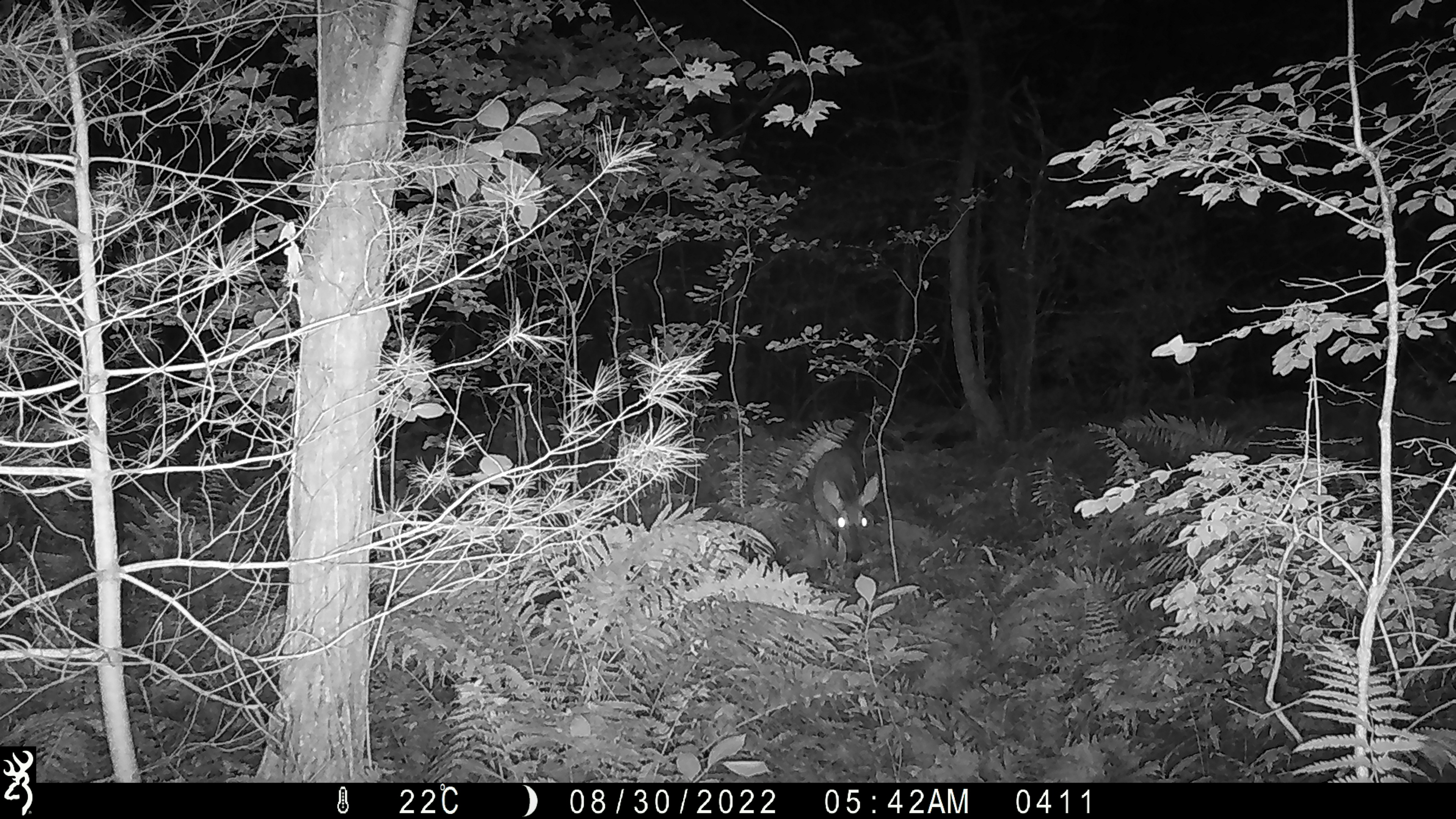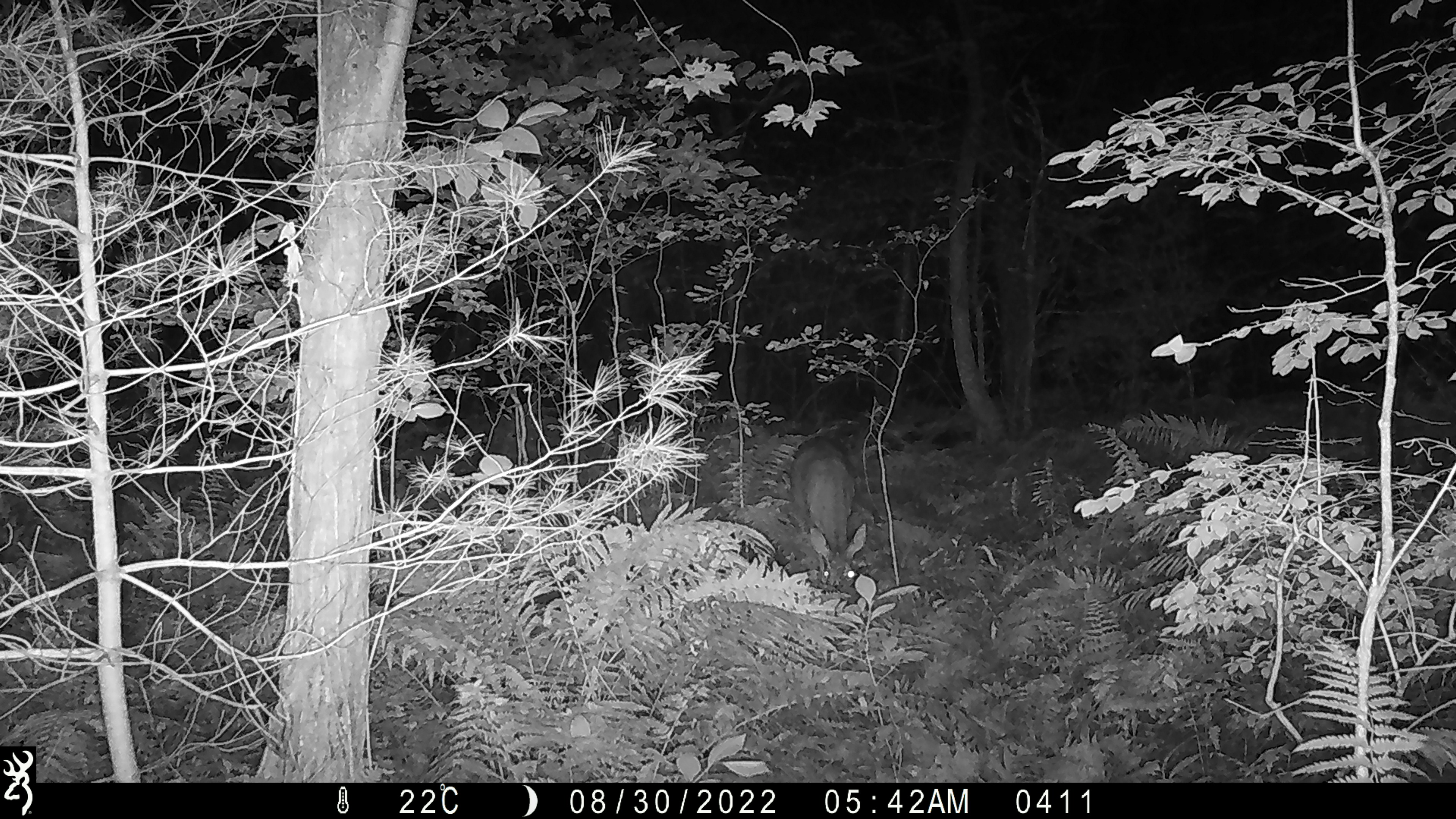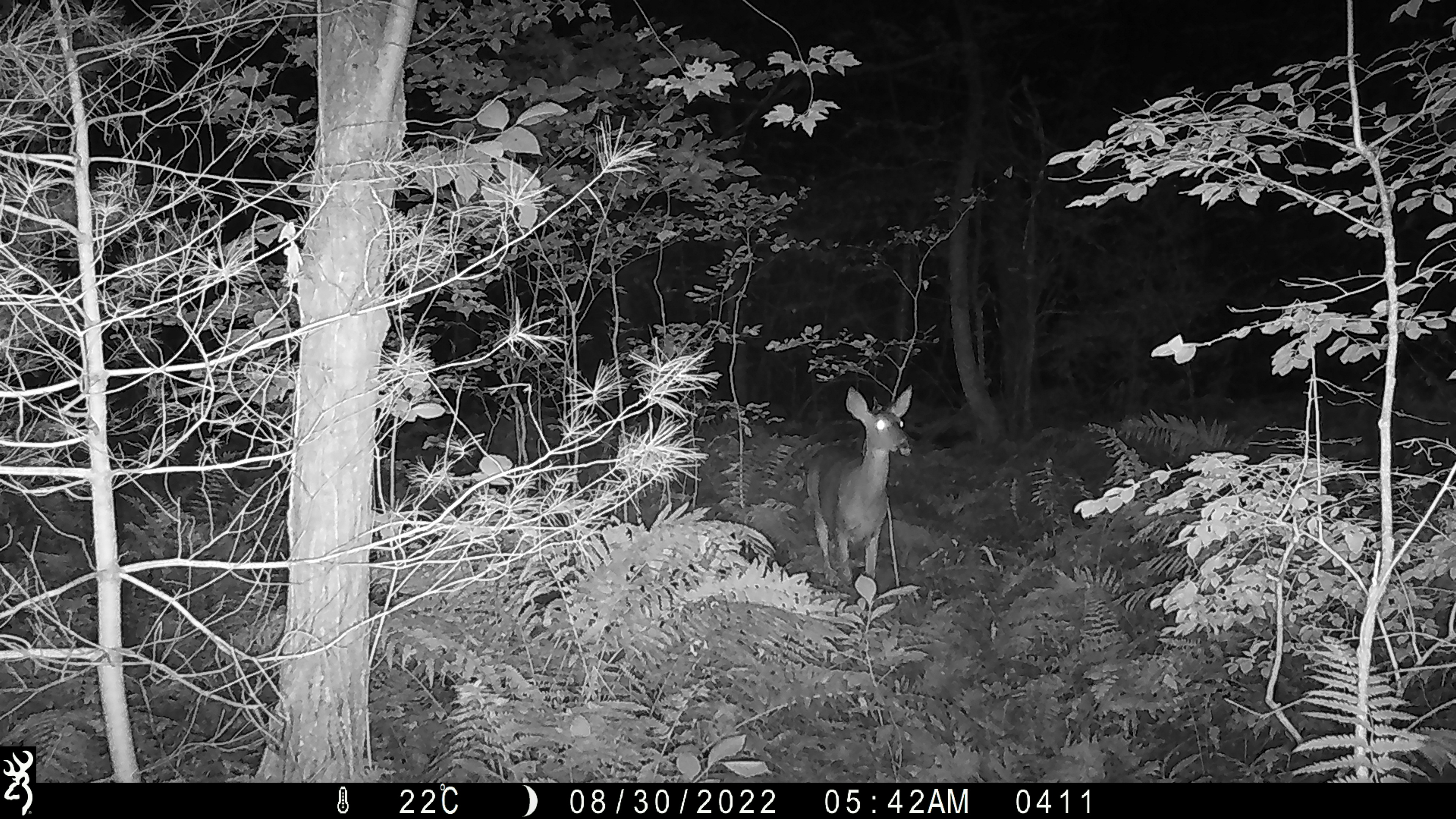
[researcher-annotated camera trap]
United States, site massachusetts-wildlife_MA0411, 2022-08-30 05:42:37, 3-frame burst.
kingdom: Animalia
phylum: Chordata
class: Mammalia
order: Artiodactyla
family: Cervidae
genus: Odocoileus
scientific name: Odocoileus virginianus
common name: white-tailed deer